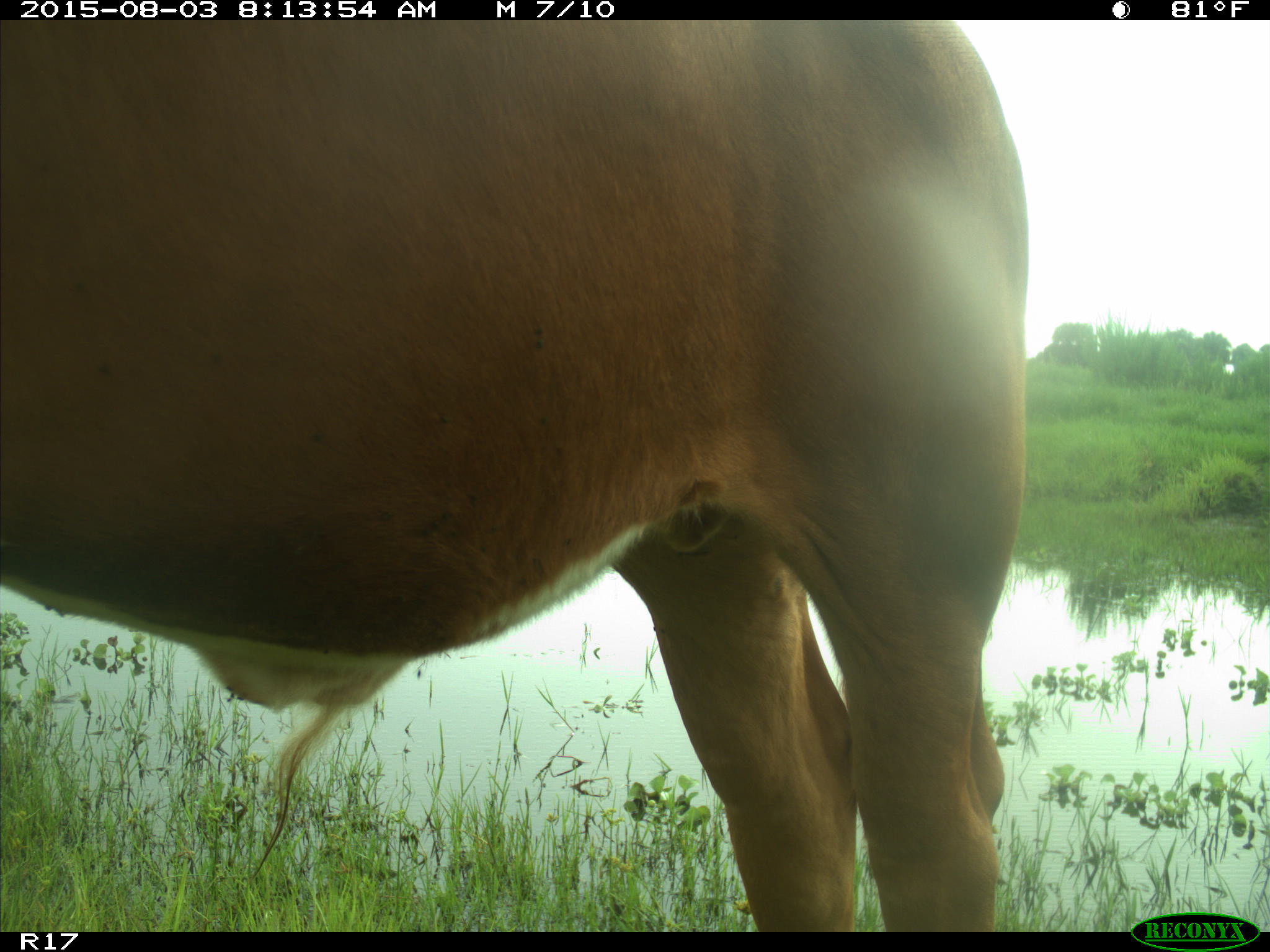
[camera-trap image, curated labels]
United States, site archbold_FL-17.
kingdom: Animalia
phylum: Chordata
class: Mammalia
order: Artiodactyla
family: Bovidae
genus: Bos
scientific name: Bos taurus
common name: domestic cow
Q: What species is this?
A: Bos taurus (domestic cow).